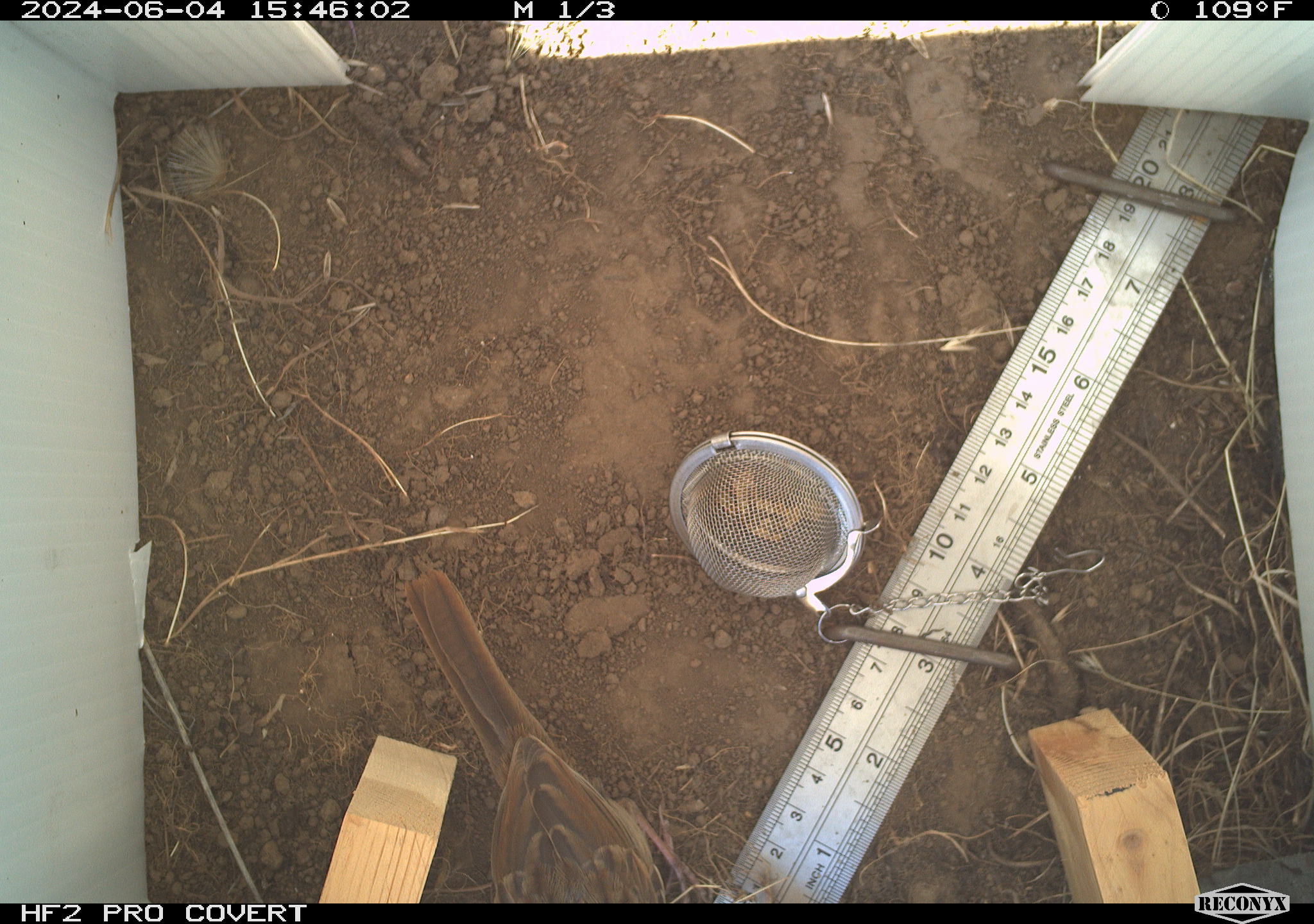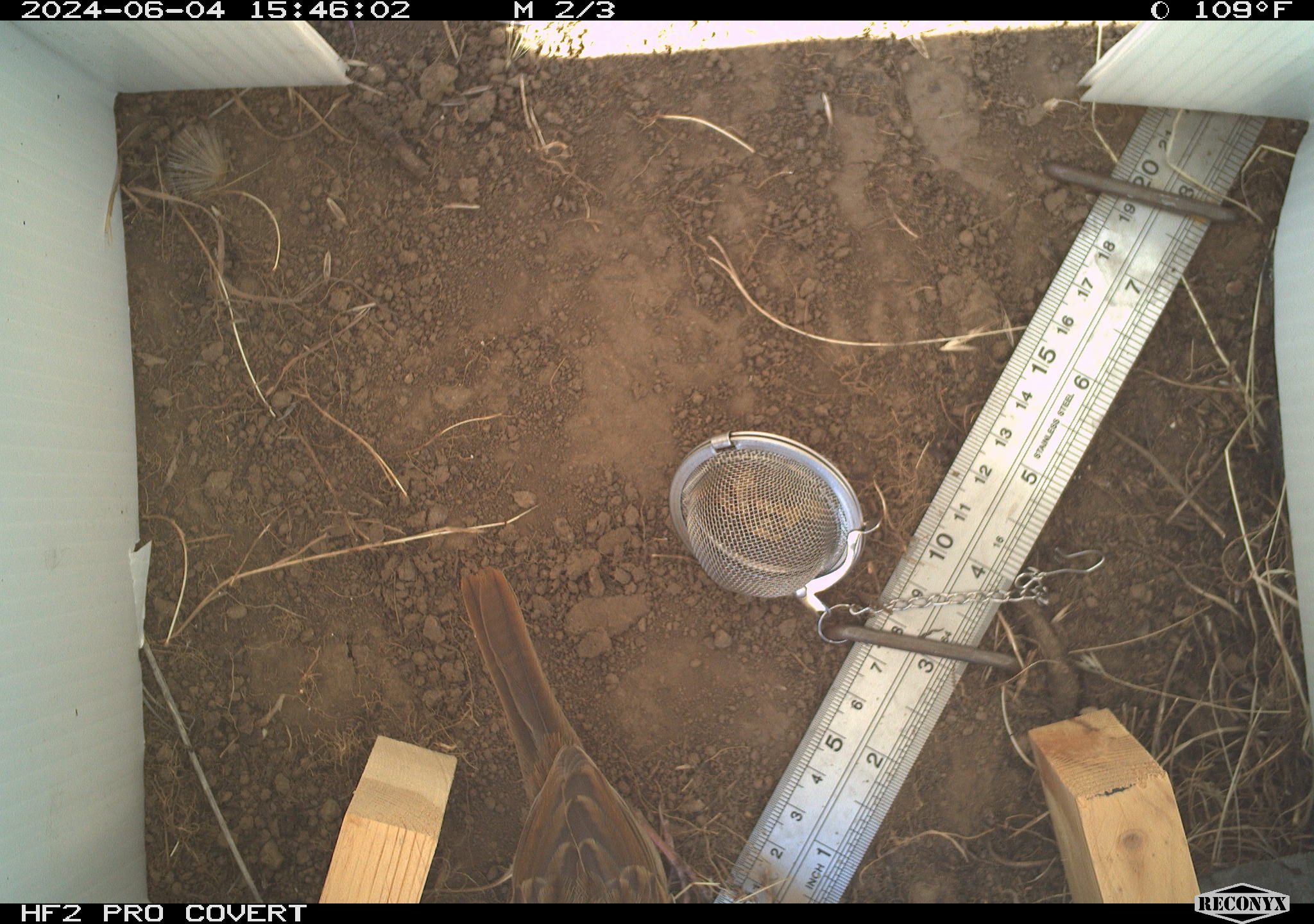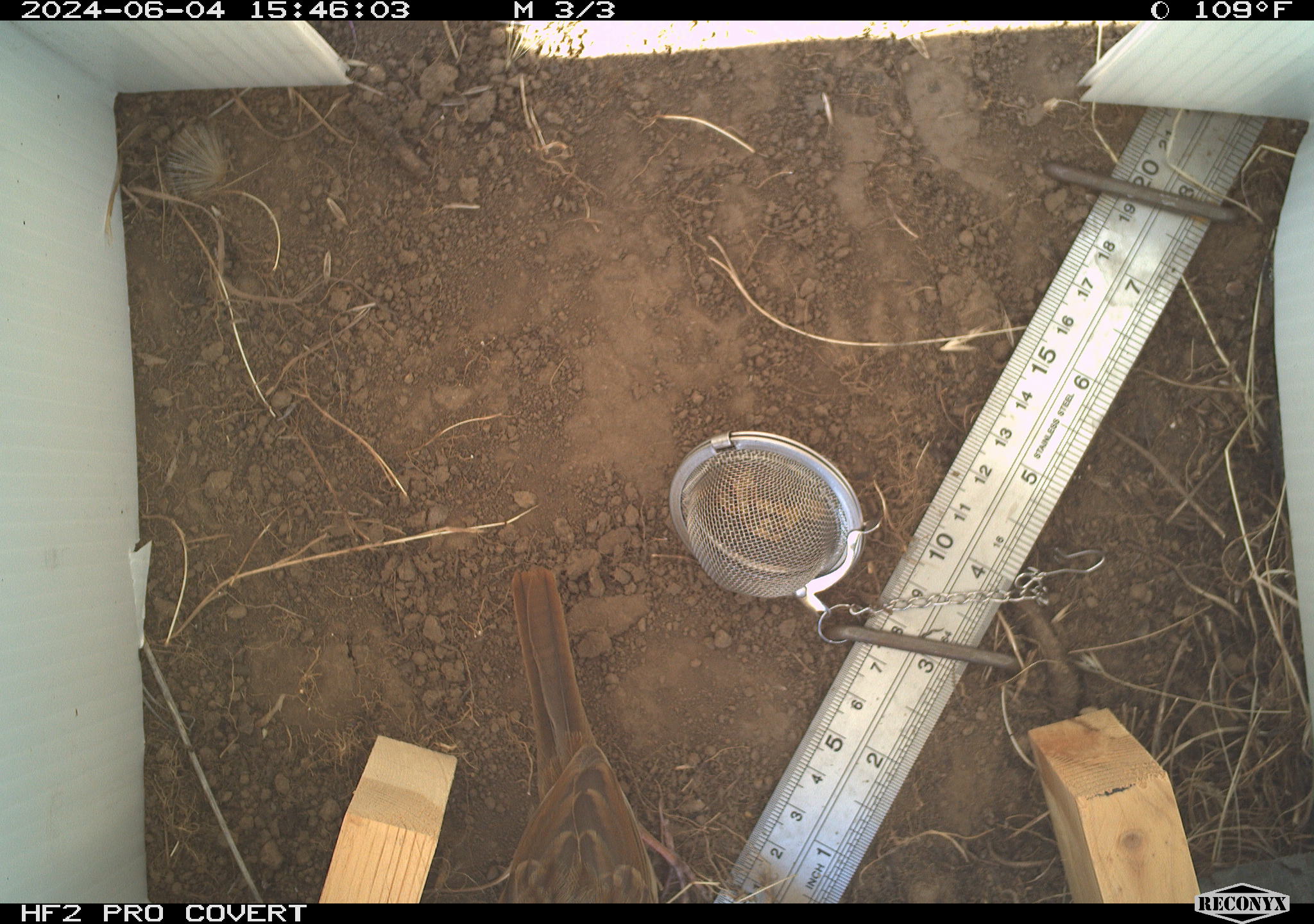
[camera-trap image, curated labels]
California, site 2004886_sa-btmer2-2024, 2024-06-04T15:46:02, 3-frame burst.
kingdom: Animalia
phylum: Chordata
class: Aves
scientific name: Aves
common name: bird